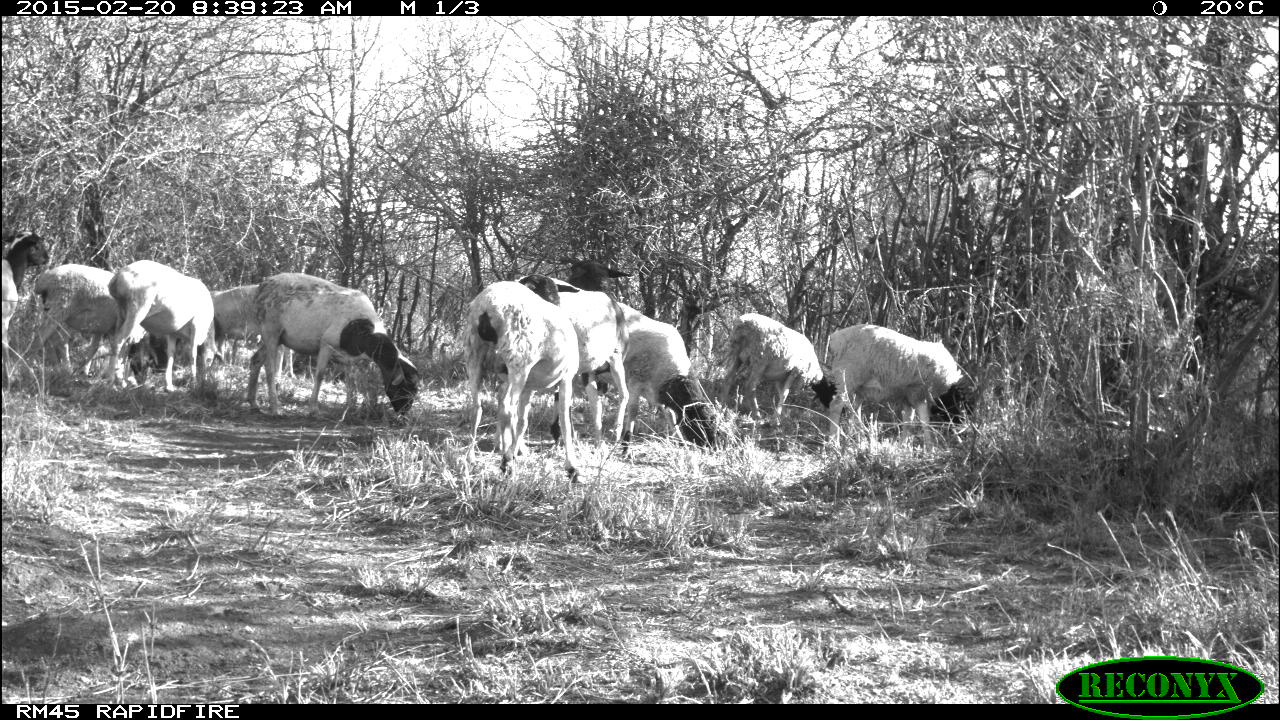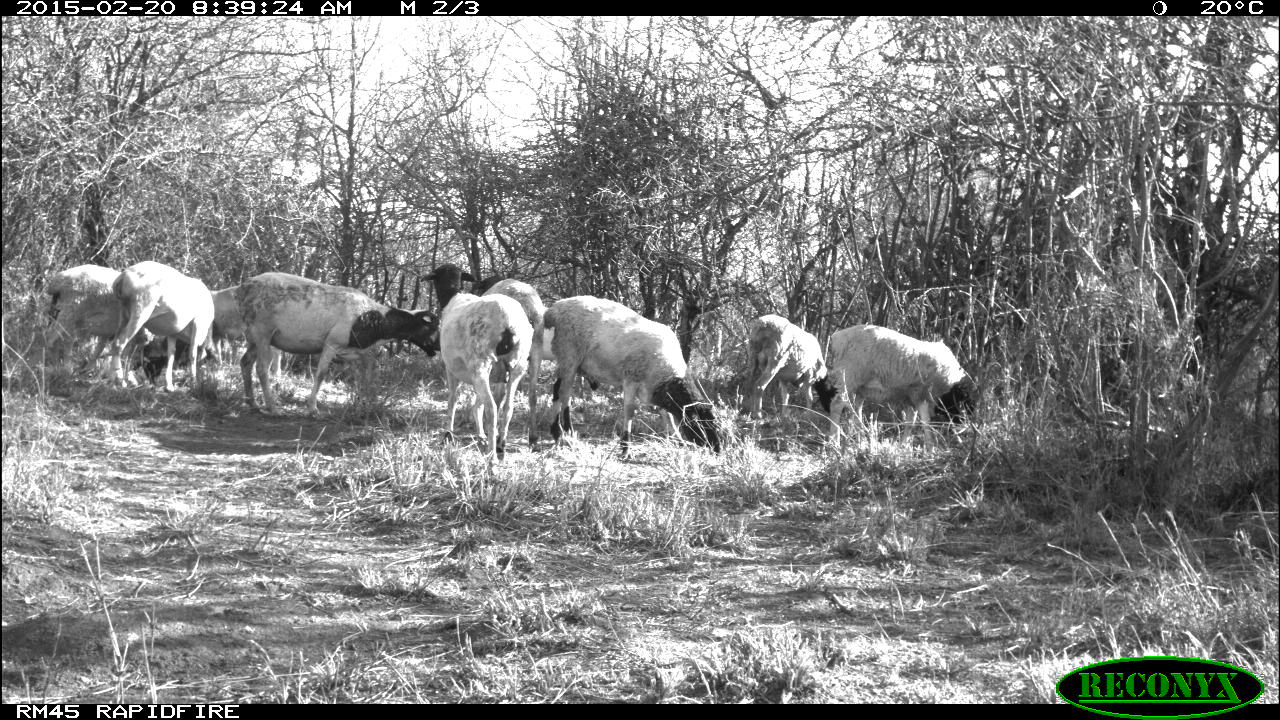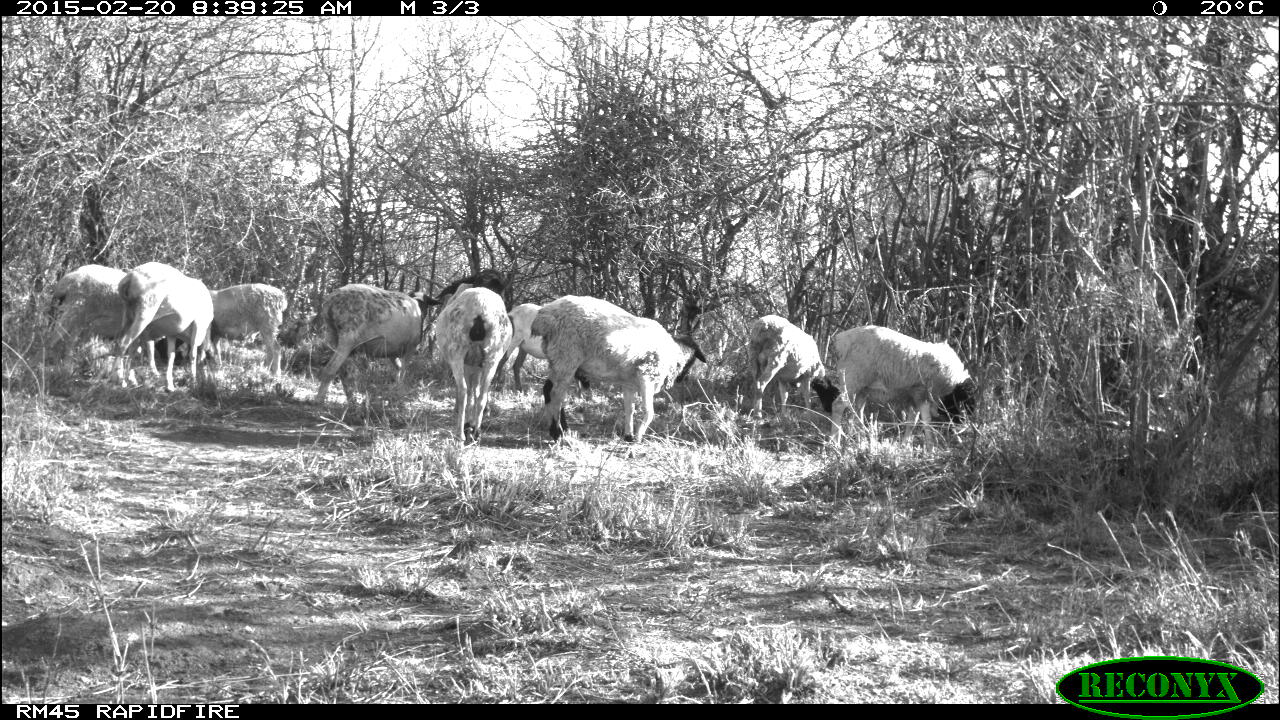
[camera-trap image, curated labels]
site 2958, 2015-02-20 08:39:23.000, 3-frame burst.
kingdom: Animalia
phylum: Chordata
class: Mammalia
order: Artiodactyla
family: Bovidae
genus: Ovis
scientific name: Ovis aries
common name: domestic sheep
Ovis aries (domestic sheep), count 9.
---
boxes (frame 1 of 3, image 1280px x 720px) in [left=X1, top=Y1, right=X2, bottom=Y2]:
ovis aries: [left=247, top=274, right=419, bottom=420]; [left=466, top=274, right=580, bottom=485]; [left=561, top=295, right=716, bottom=448]; [left=825, top=322, right=985, bottom=454]; [left=719, top=313, right=838, bottom=451]; [left=109, top=259, right=224, bottom=397]; [left=547, top=260, right=629, bottom=447]; [left=17, top=265, right=126, bottom=394]; [left=204, top=285, right=284, bottom=395]; [left=1, top=232, right=49, bottom=393]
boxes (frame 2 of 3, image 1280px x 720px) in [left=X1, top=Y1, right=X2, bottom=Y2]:
ovis aries: [left=540, top=294, right=721, bottom=461]; [left=232, top=271, right=440, bottom=415]; [left=420, top=263, right=532, bottom=468]; [left=20, top=263, right=162, bottom=395]; [left=829, top=325, right=978, bottom=450]; [left=107, top=260, right=215, bottom=389]; [left=467, top=276, right=547, bottom=445]; [left=745, top=314, right=840, bottom=429]; [left=202, top=284, right=281, bottom=387]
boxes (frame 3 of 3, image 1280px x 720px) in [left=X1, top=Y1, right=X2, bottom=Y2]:
ovis aries: [left=532, top=294, right=706, bottom=448]; [left=310, top=284, right=445, bottom=420]; [left=837, top=324, right=980, bottom=452]; [left=112, top=262, right=214, bottom=398]; [left=436, top=269, right=512, bottom=445]; [left=52, top=264, right=159, bottom=389]; [left=747, top=313, right=839, bottom=424]; [left=496, top=300, right=591, bottom=395]; [left=204, top=284, right=287, bottom=390]